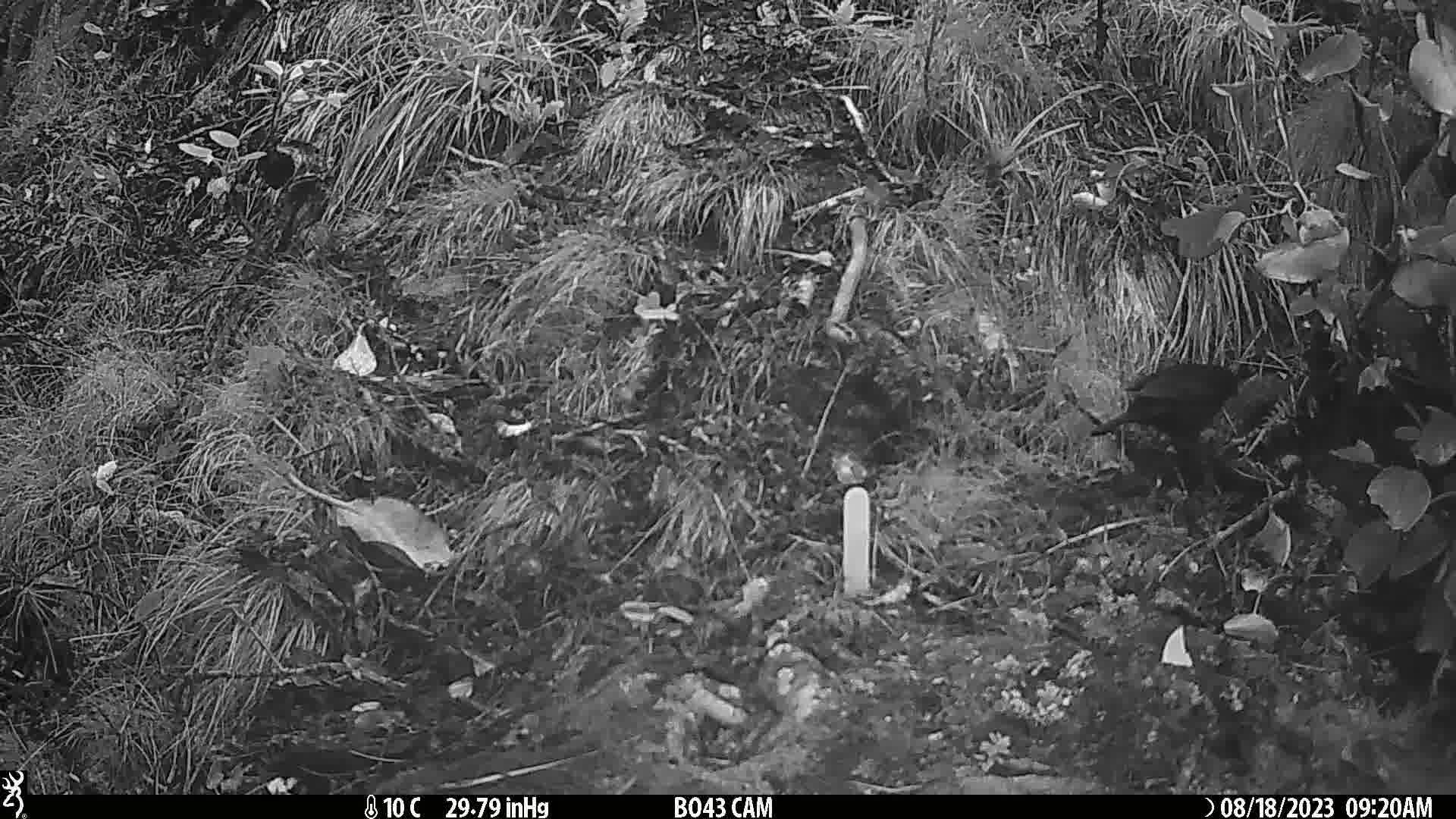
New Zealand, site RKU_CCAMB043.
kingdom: Animalia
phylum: Chordata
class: Aves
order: Passeriformes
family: Turdidae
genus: Turdus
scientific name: Turdus merula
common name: eurasian blackbird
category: blackbird